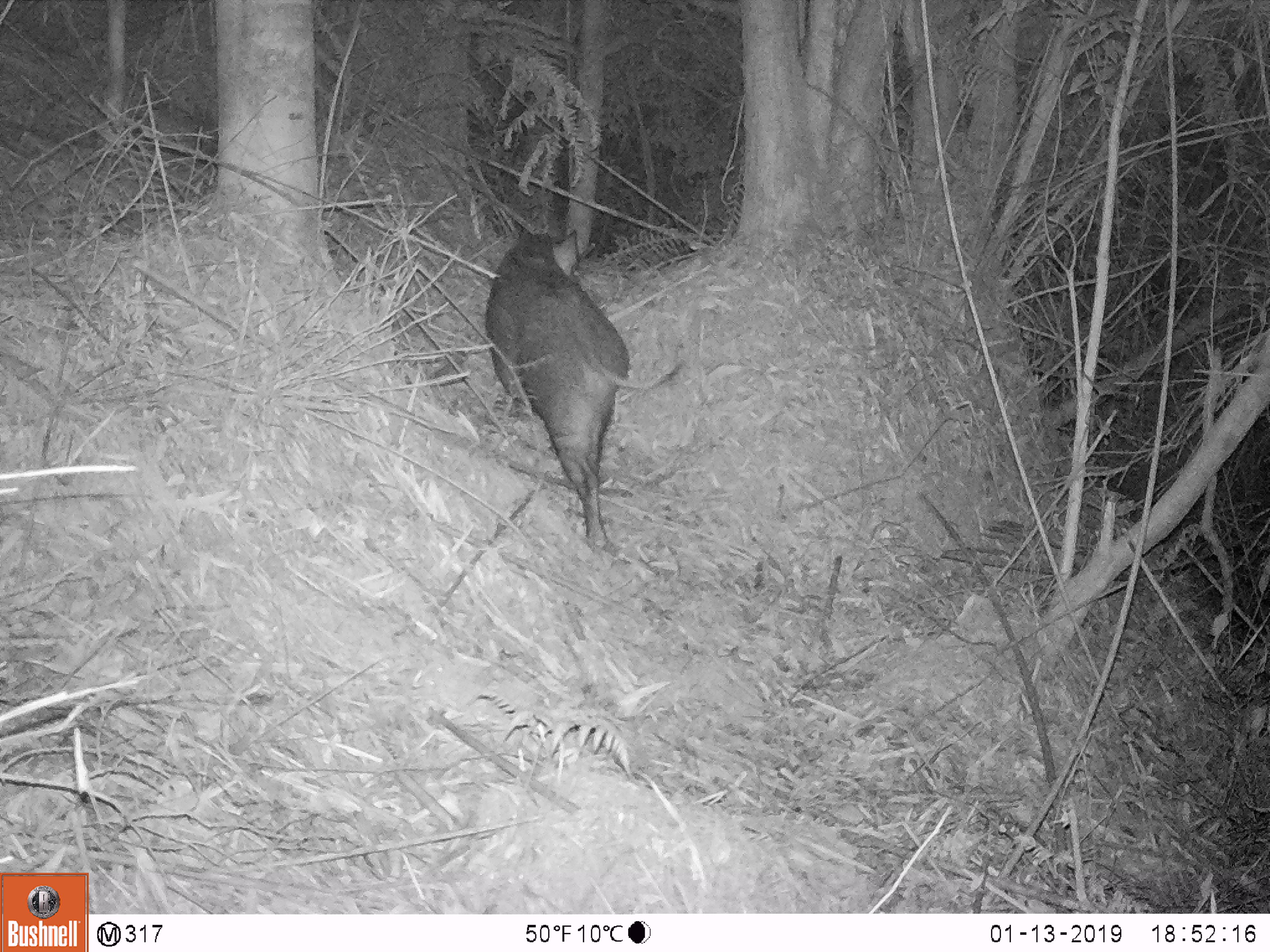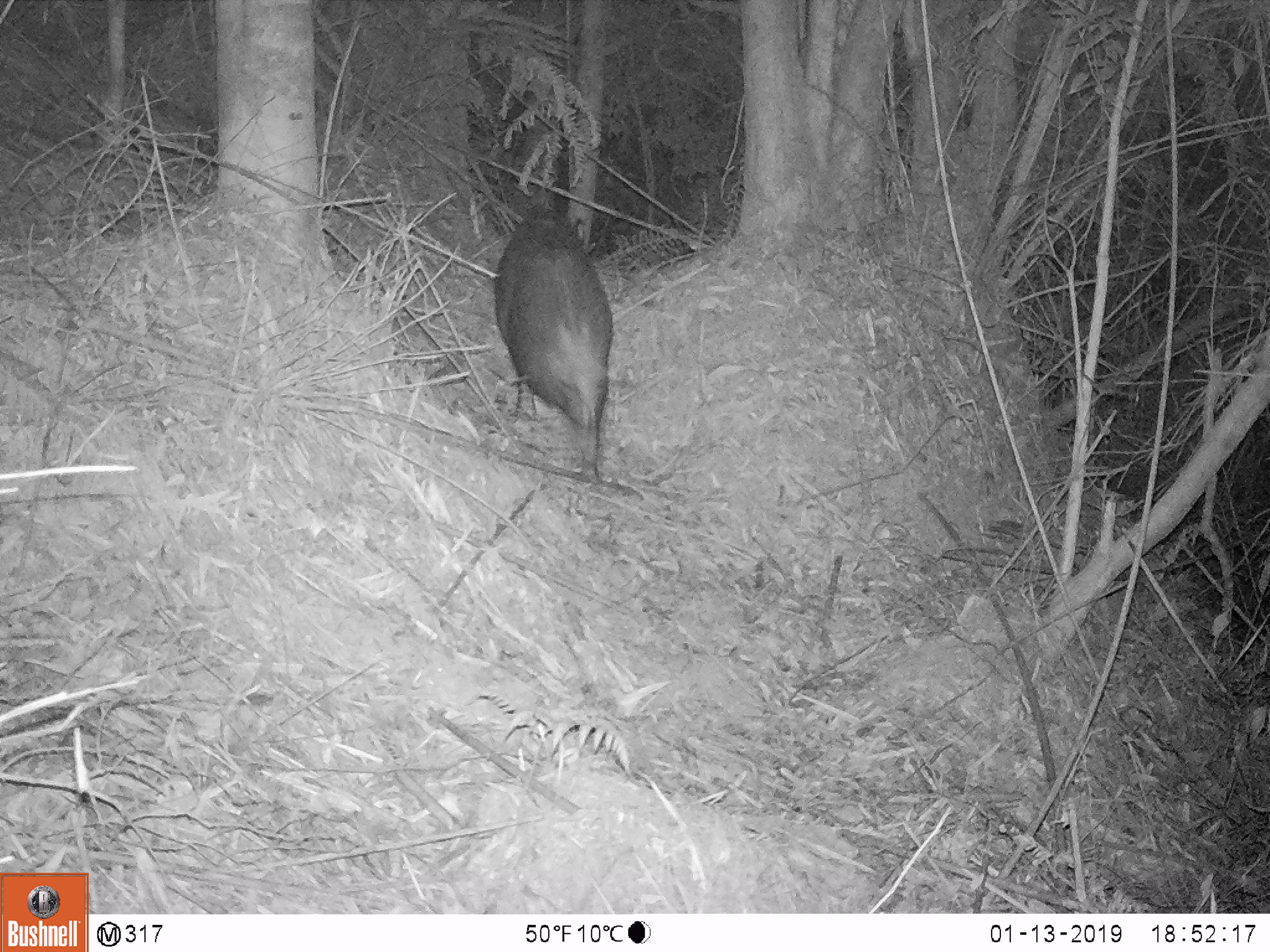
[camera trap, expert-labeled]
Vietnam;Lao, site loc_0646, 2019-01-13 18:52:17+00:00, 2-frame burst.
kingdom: Animalia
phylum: Chordata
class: Mammalia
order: Artiodactyla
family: Suidae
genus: Sus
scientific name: Sus scrofa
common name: eurasian wild pig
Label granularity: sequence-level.